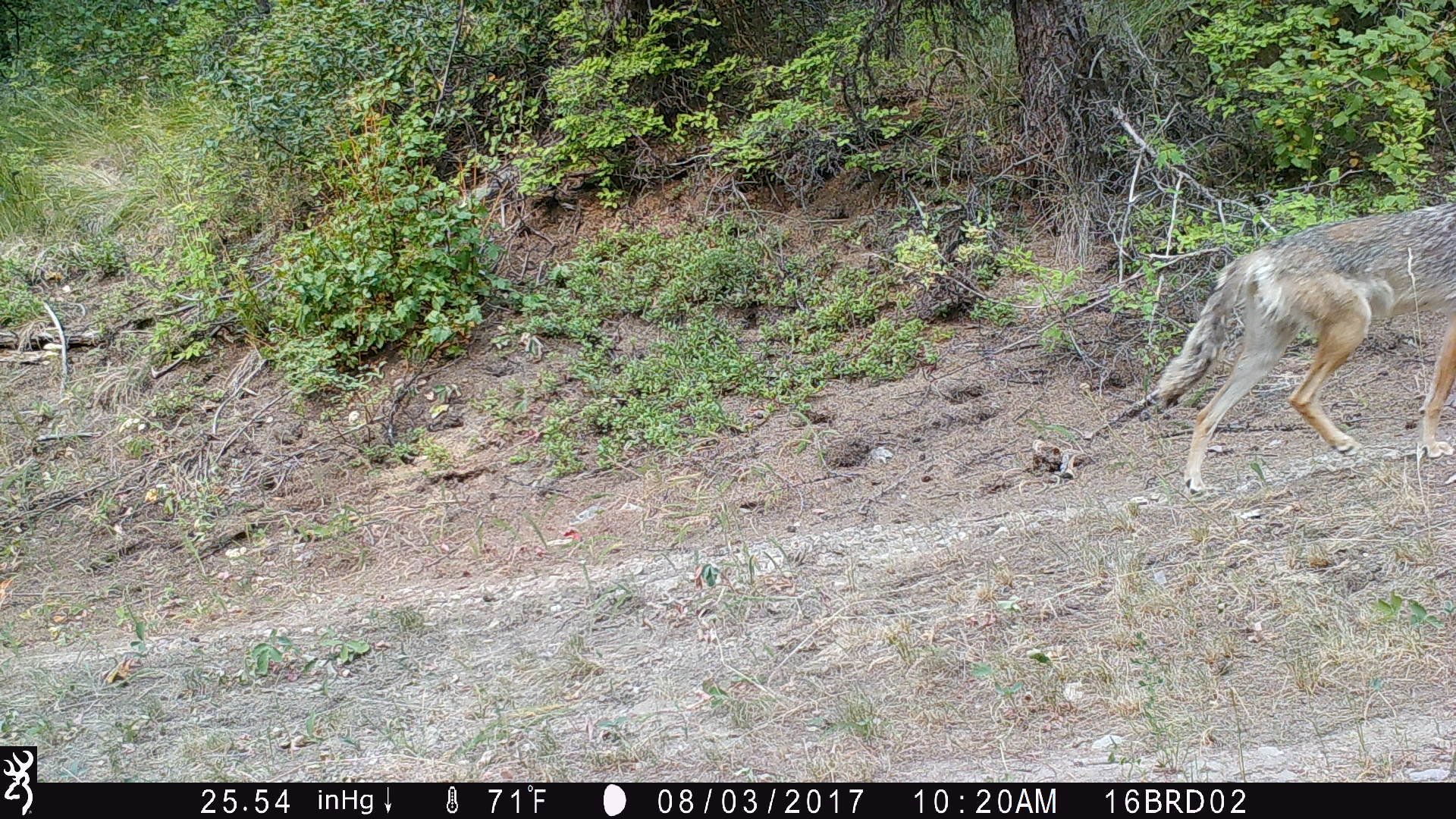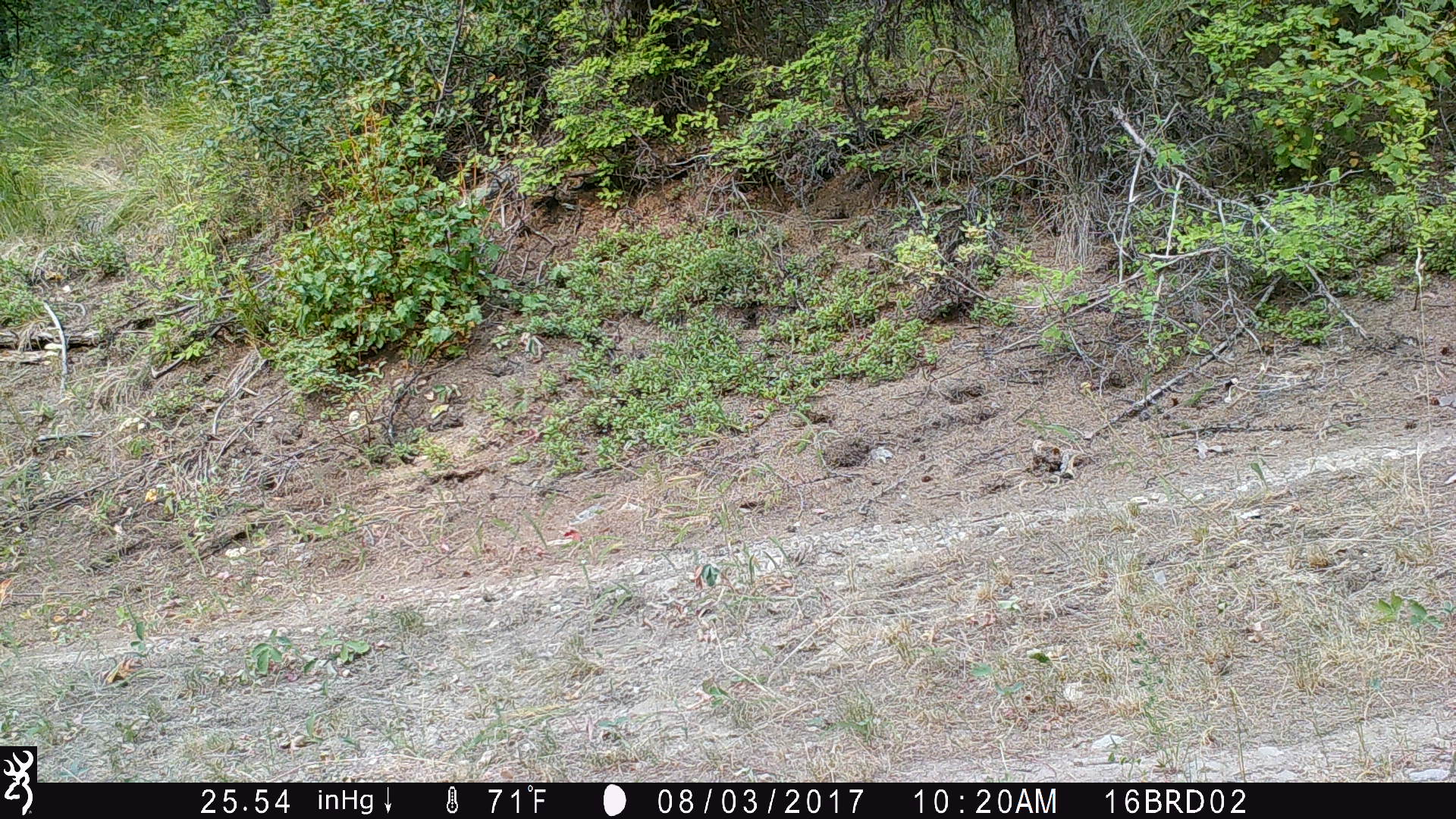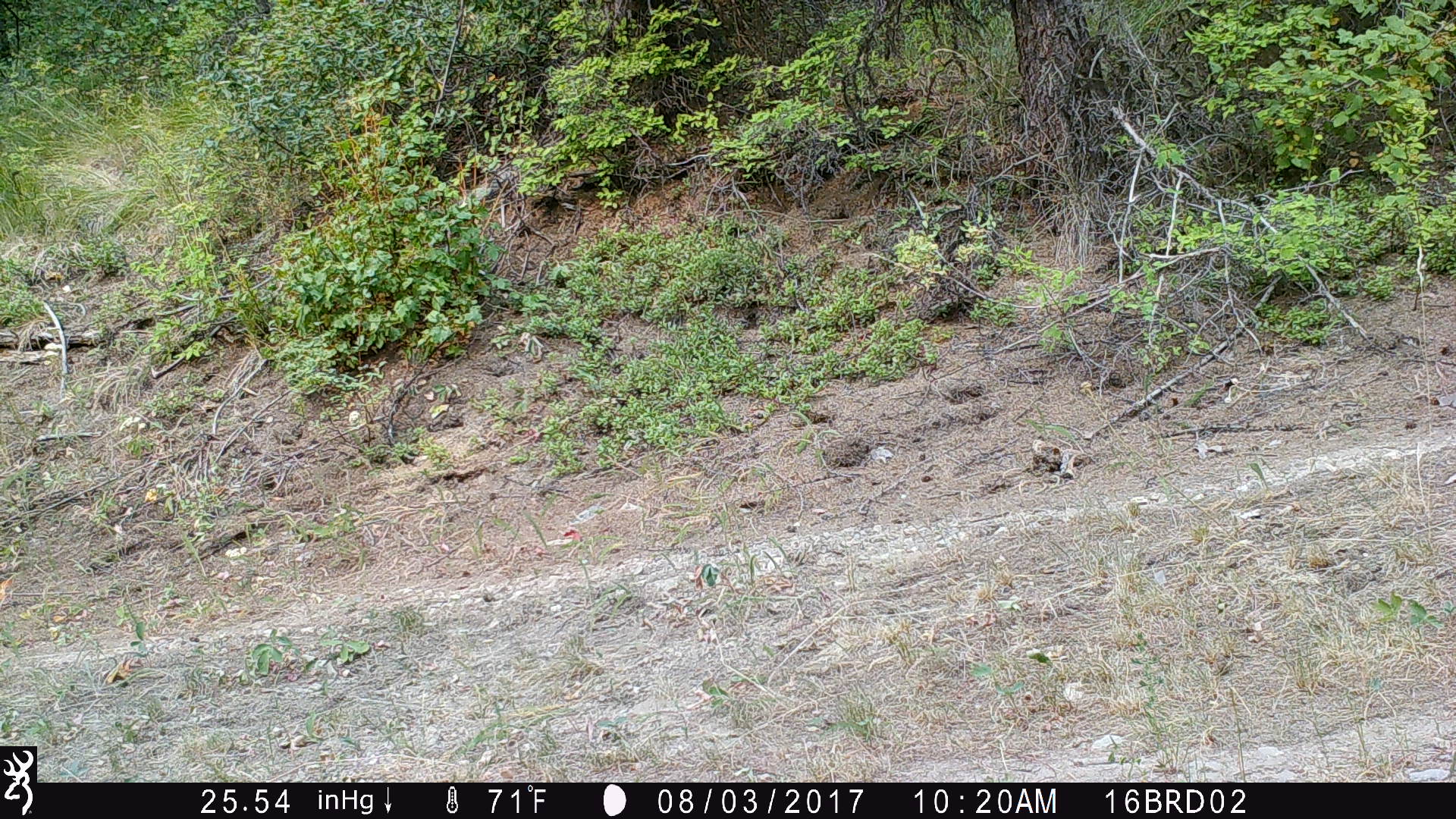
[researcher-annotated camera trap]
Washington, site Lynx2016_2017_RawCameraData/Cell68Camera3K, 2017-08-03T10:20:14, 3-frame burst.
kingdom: Animalia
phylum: Chordata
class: Mammalia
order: Carnivora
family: Canidae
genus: Canis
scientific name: Canis latrans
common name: coyote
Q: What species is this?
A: Canis latrans (coyote).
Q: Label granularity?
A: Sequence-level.